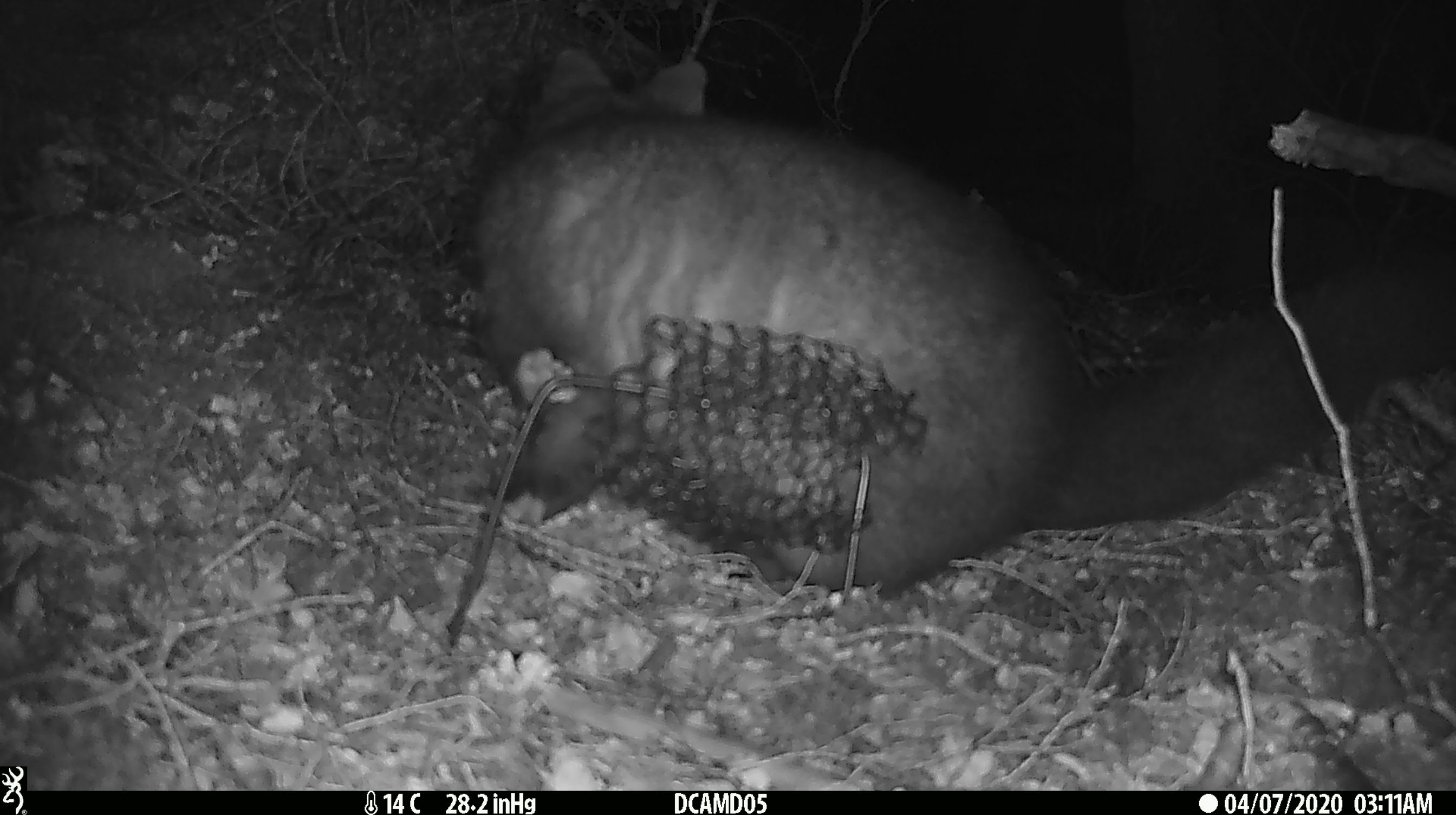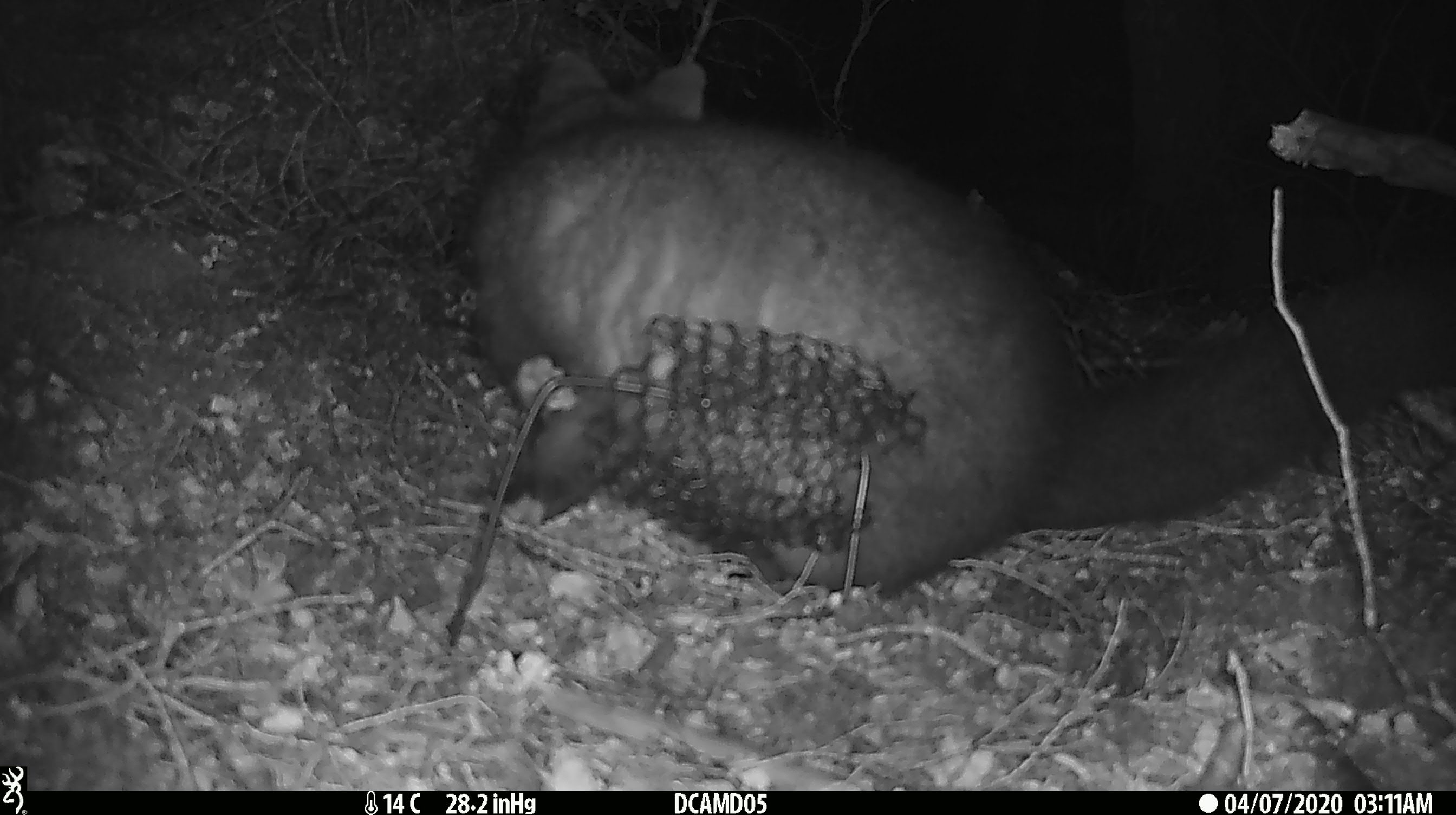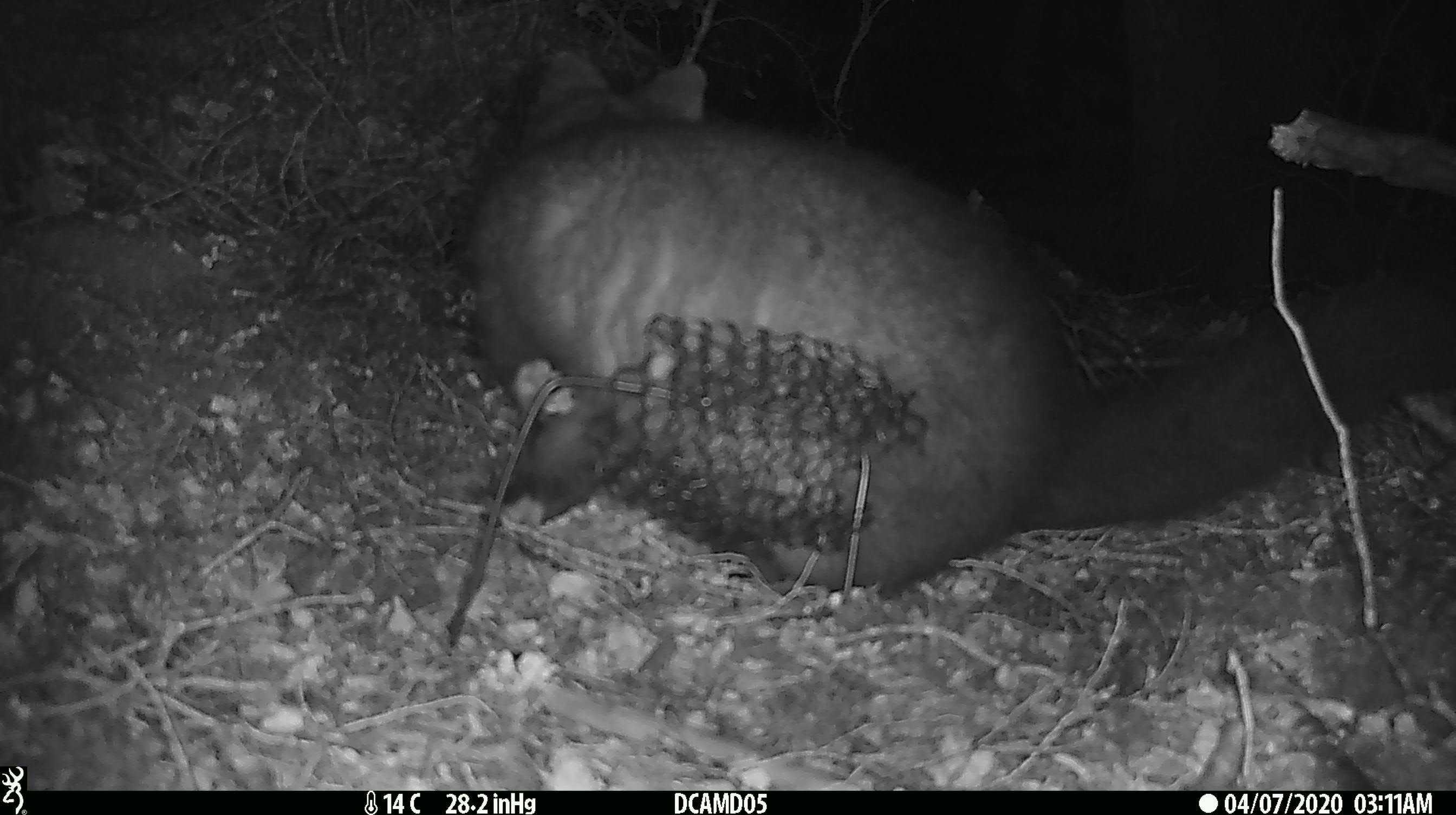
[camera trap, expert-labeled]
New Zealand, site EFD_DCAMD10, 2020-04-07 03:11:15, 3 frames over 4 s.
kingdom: Animalia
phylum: Chordata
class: Mammalia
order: Diprotodontia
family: Phalangeridae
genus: Trichosurus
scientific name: Trichosurus vulpecula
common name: common brushtail possum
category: possum